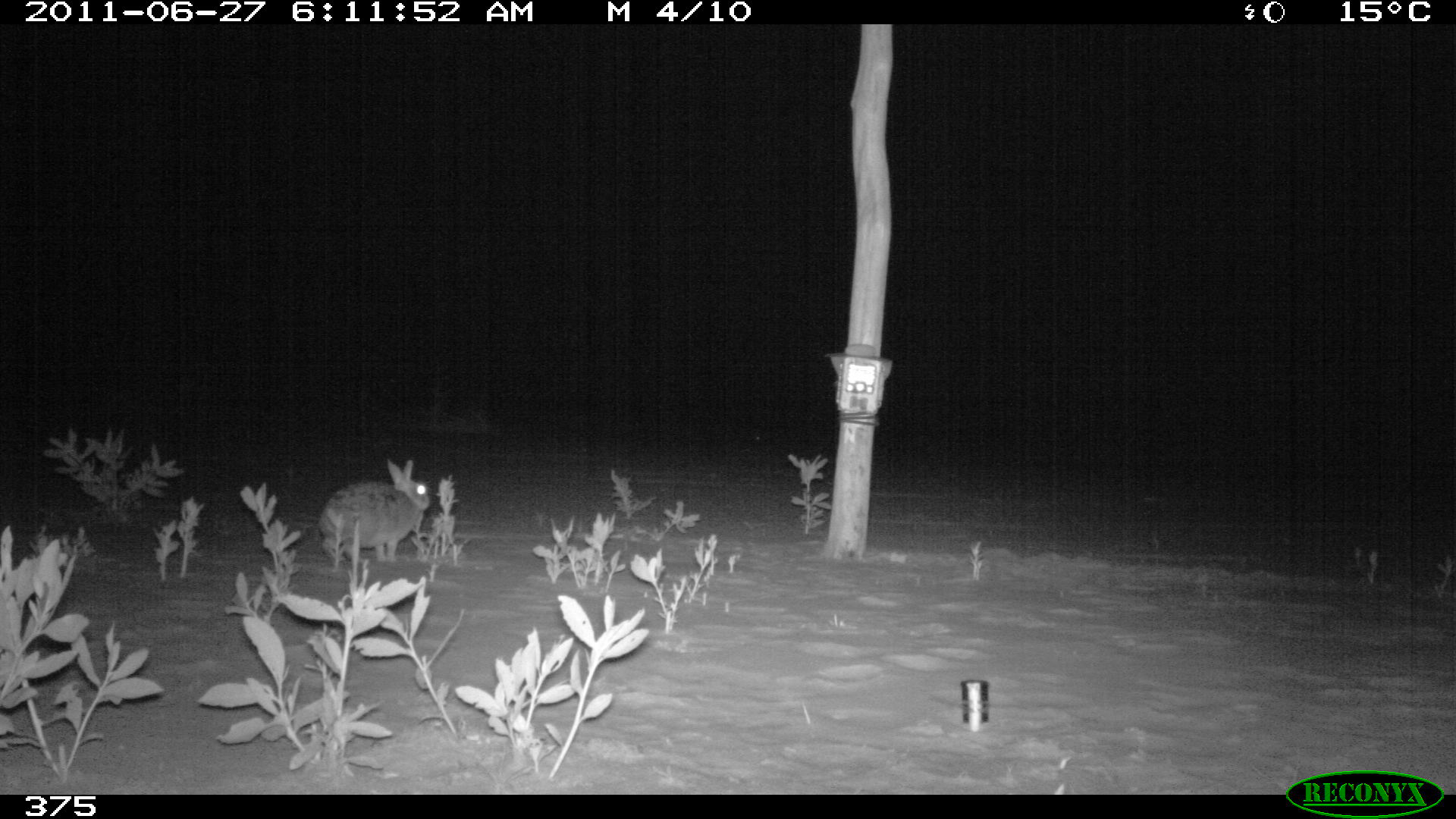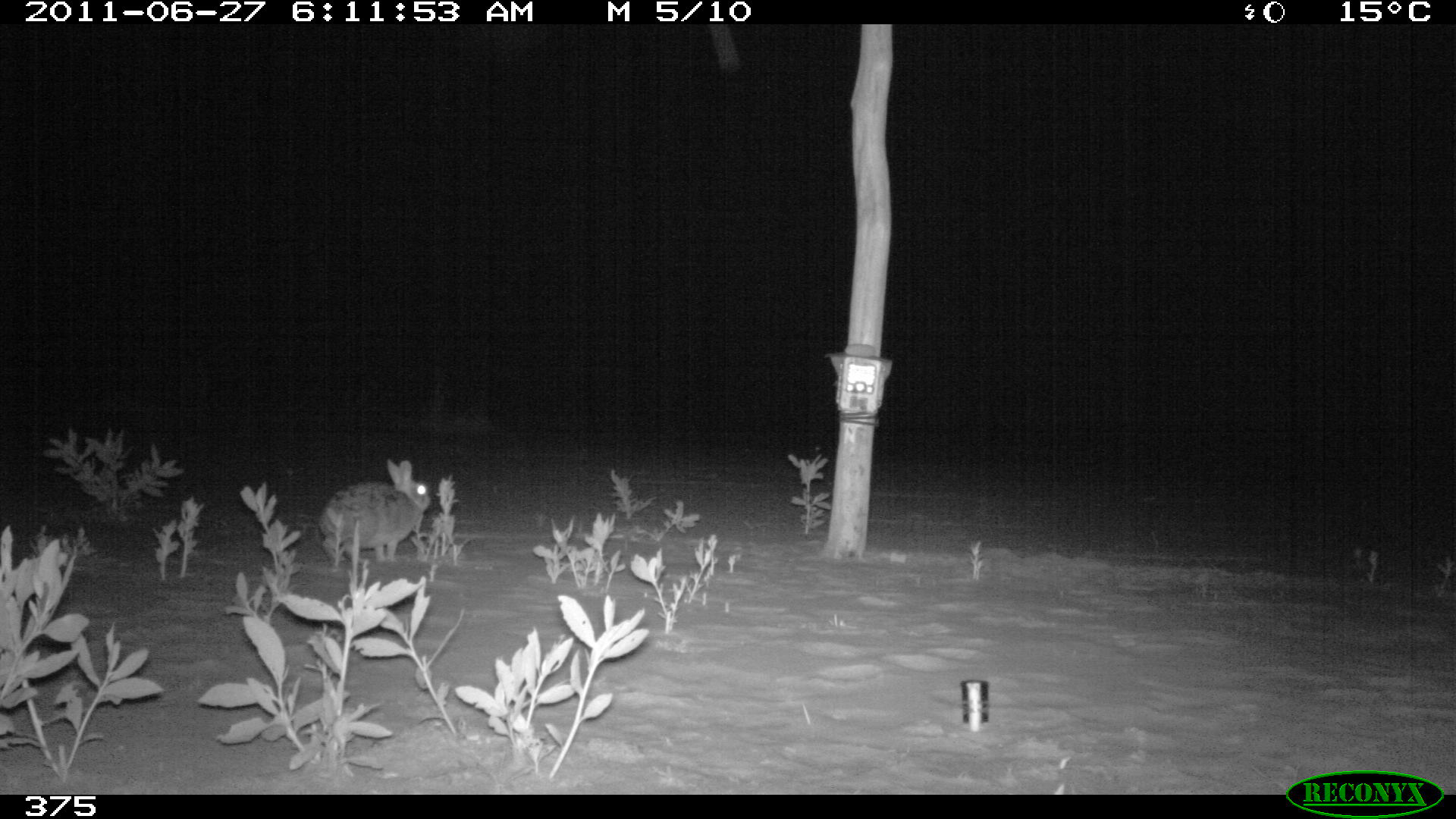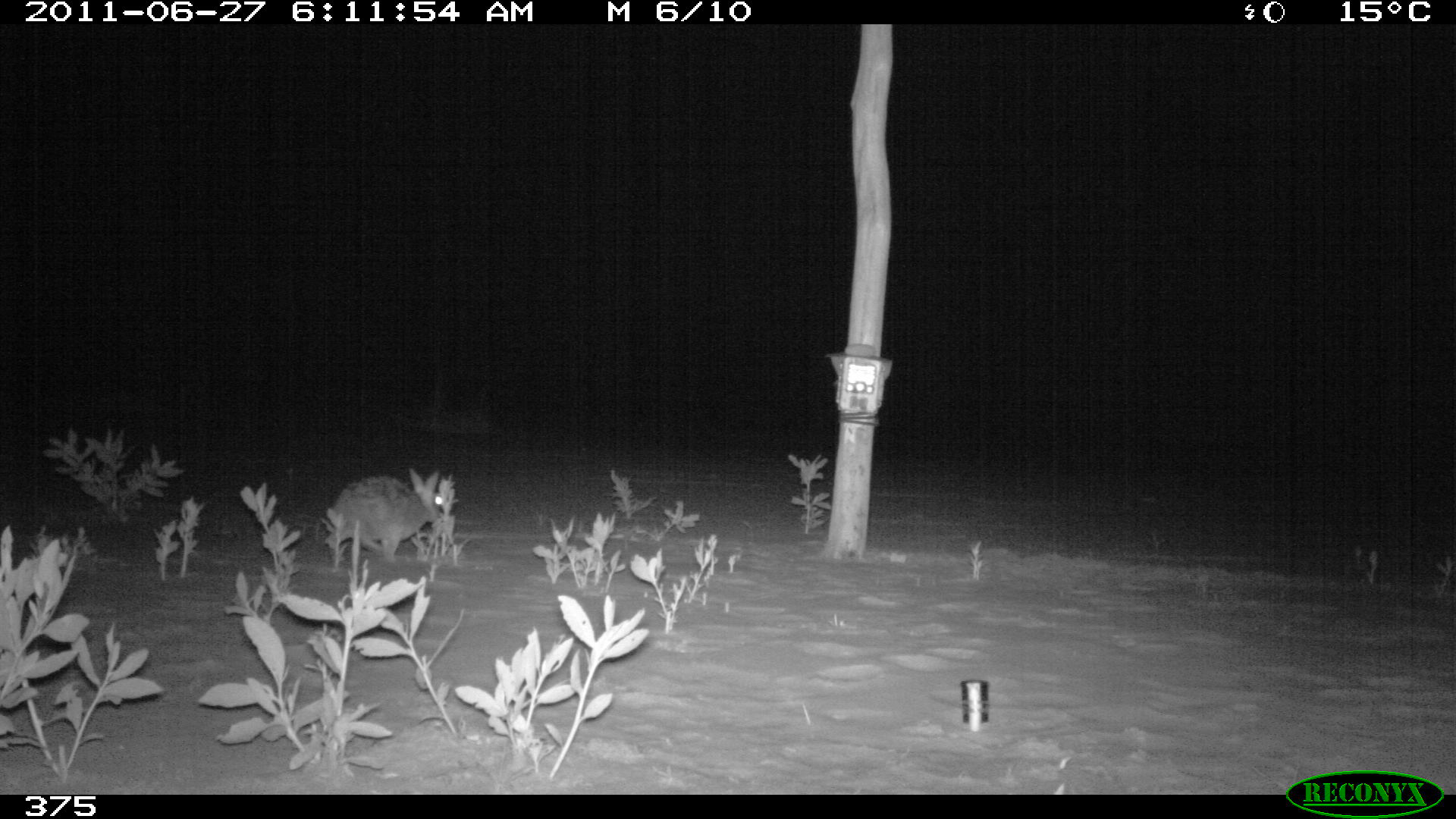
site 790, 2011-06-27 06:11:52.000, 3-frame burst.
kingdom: Animalia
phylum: Chordata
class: Mammalia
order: Lagomorpha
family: Leporidae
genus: Sylvilagus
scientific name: Sylvilagus brasiliensis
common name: tapeti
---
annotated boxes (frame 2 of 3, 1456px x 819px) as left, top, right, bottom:
sylvilagus brasiliensis: 319, 459, 430, 568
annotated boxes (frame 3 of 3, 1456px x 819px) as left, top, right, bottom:
sylvilagus brasiliensis: 327, 469, 441, 560